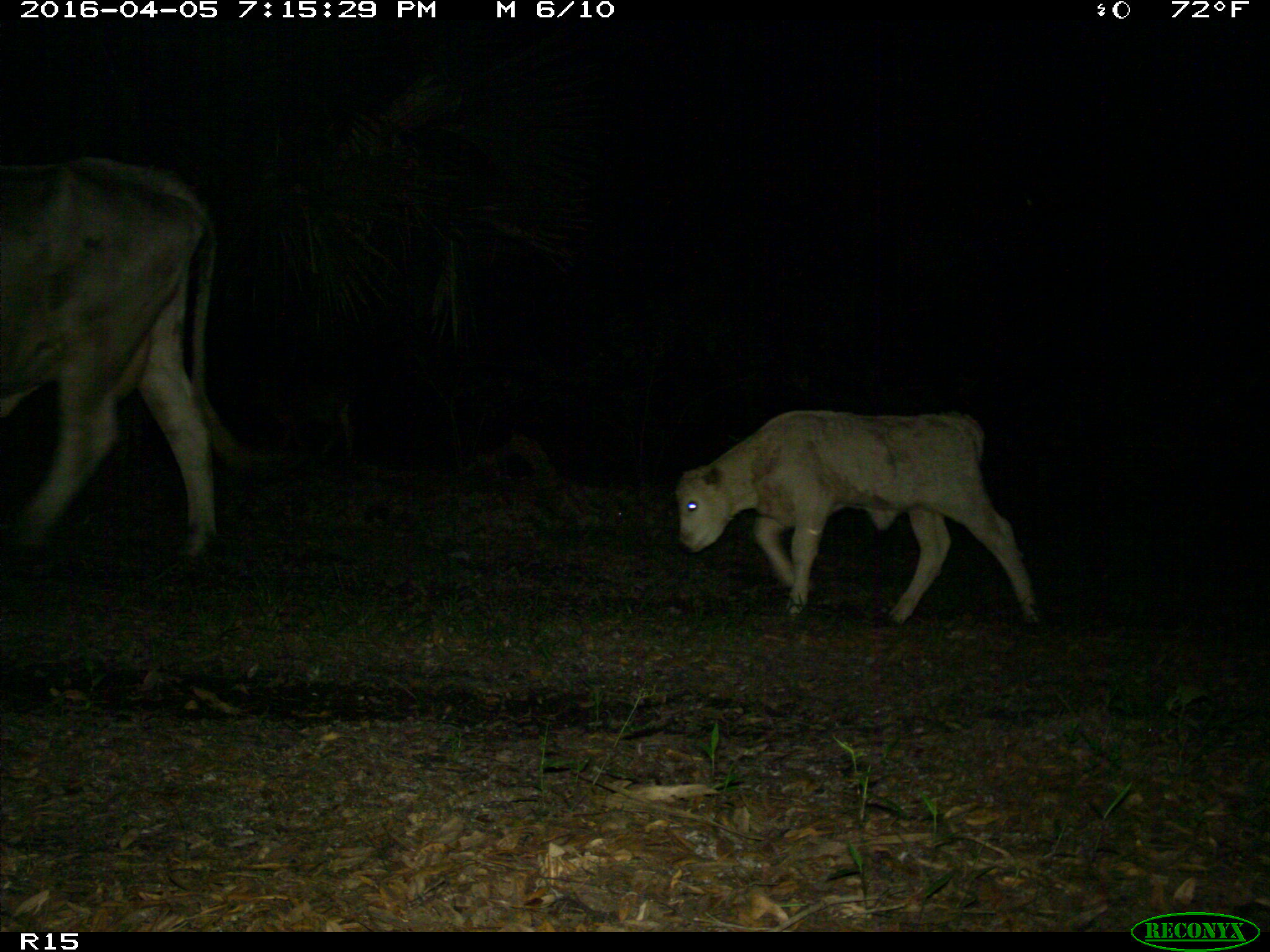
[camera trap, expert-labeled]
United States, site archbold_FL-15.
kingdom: Animalia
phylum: Chordata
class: Mammalia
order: Artiodactyla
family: Bovidae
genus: Bos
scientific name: Bos taurus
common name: domestic cow